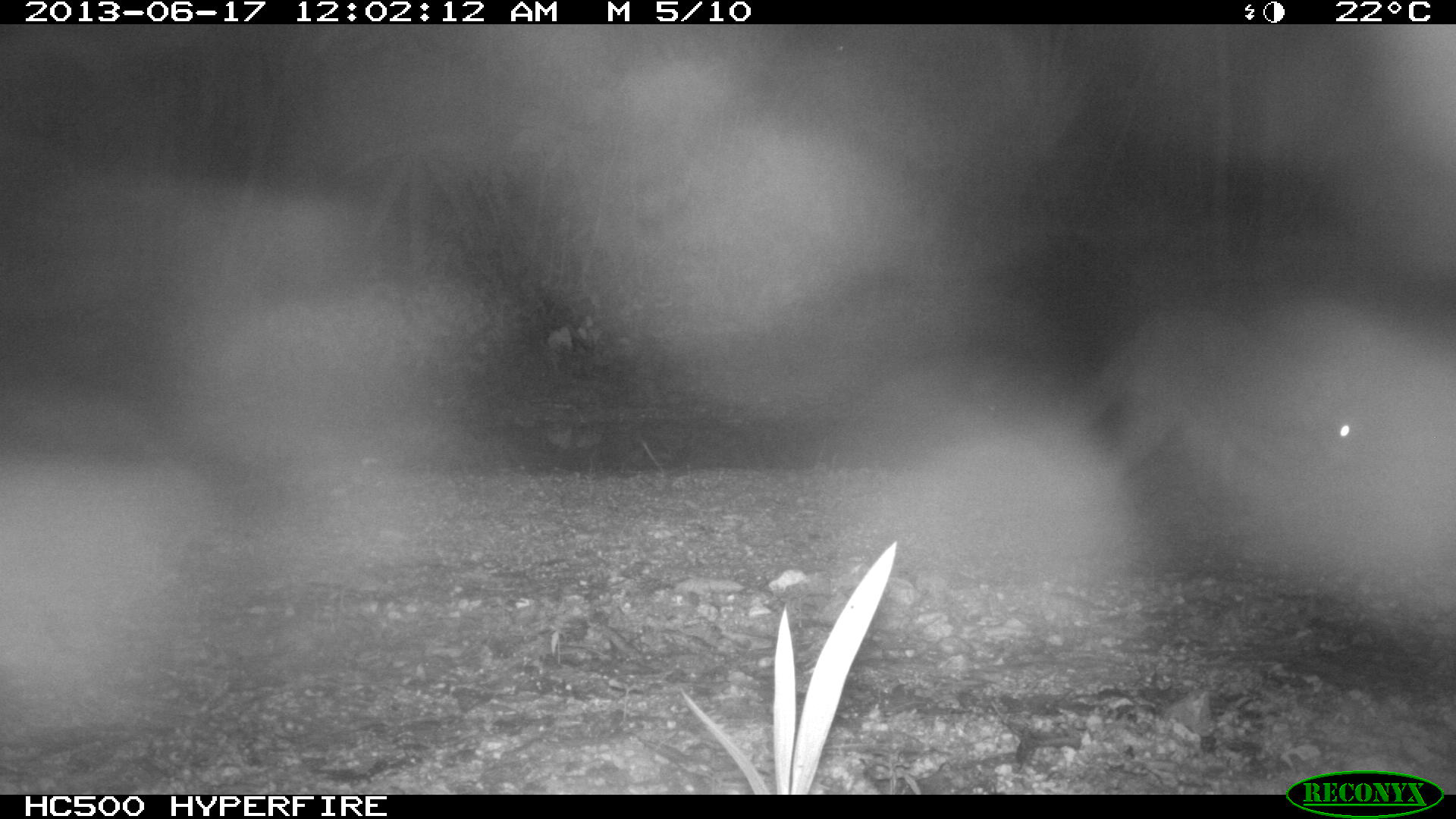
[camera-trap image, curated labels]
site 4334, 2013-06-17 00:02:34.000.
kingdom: Animalia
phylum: Chordata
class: Mammalia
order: Carnivora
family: Procyonidae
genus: Procyon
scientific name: Procyon lotor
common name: common raccoon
Procyon lotor (common raccoon), count 1.